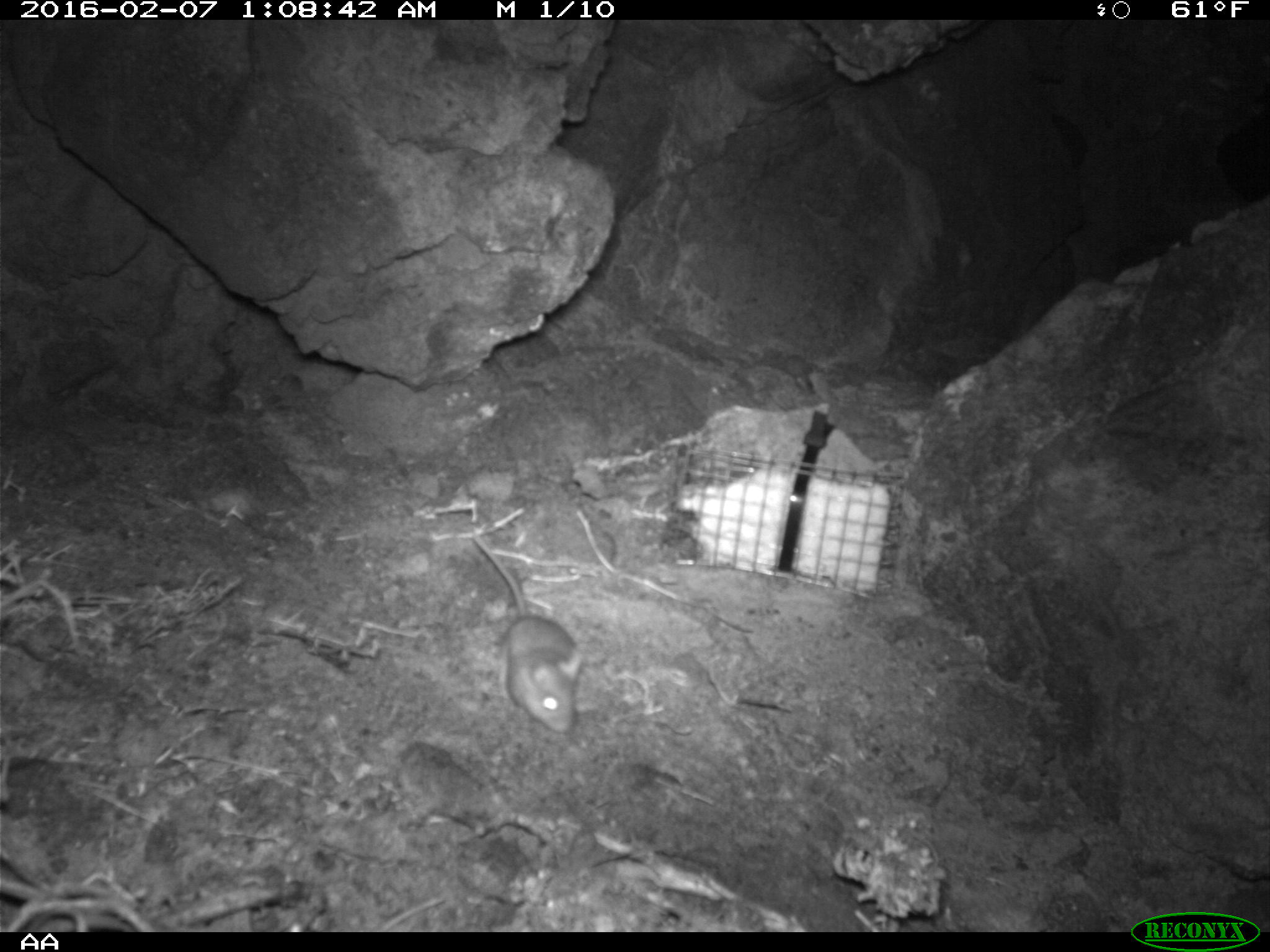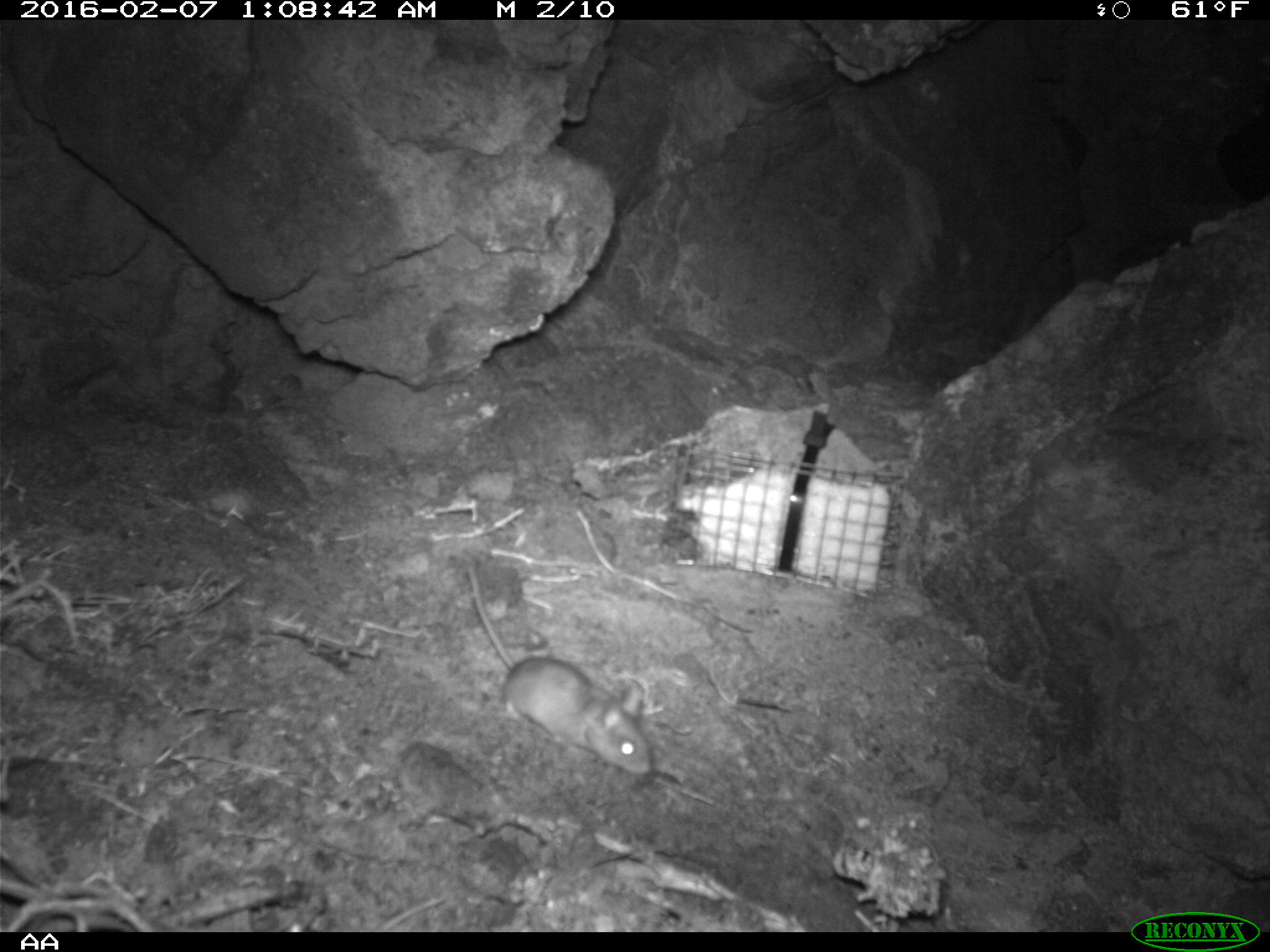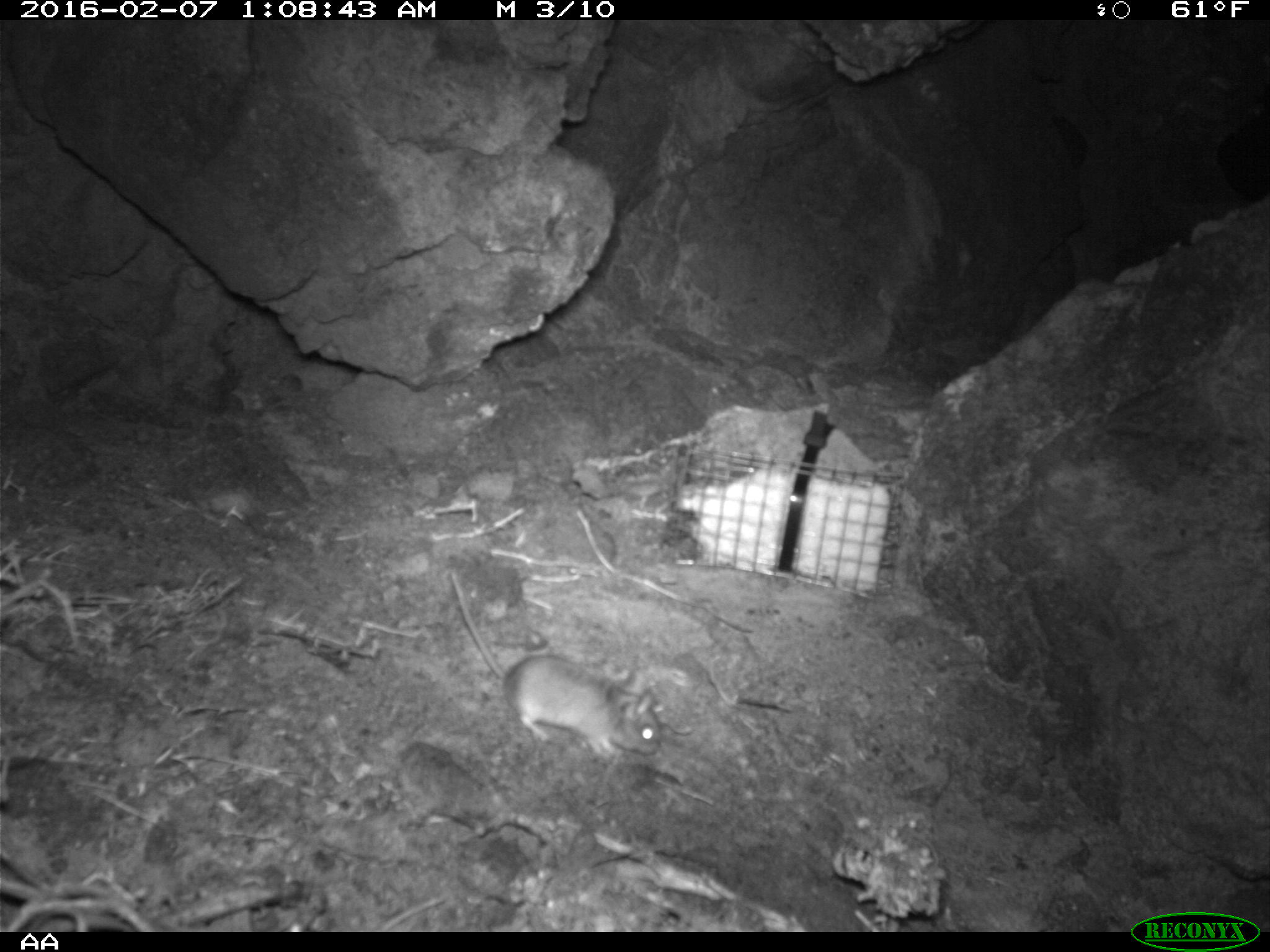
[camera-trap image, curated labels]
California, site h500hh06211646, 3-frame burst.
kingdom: Animalia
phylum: Chordata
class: Mammalia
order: Rodentia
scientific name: Rodentia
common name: rodent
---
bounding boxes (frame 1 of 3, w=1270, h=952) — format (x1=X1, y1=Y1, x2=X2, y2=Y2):
rodent: (x1=471, y1=531, x2=582, y2=733)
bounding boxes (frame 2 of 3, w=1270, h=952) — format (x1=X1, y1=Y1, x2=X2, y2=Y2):
rodent: (x1=466, y1=563, x2=652, y2=776)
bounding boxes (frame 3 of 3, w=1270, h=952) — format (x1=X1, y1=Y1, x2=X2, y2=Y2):
rodent: (x1=450, y1=573, x2=659, y2=756)